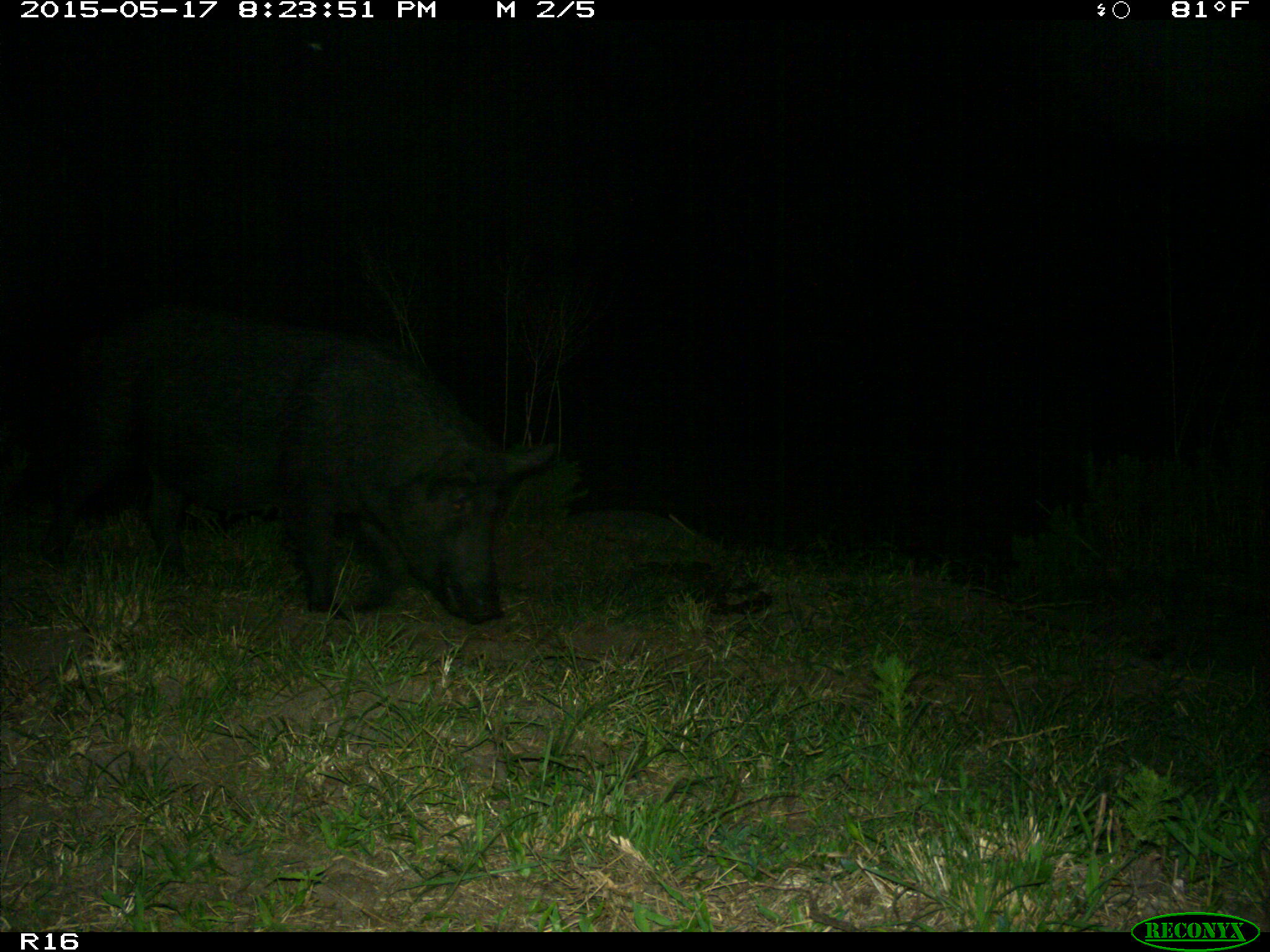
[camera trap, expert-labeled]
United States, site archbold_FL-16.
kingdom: Animalia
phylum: Chordata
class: Mammalia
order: Artiodactyla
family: Suidae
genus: Sus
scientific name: Sus scrofa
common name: wild boar